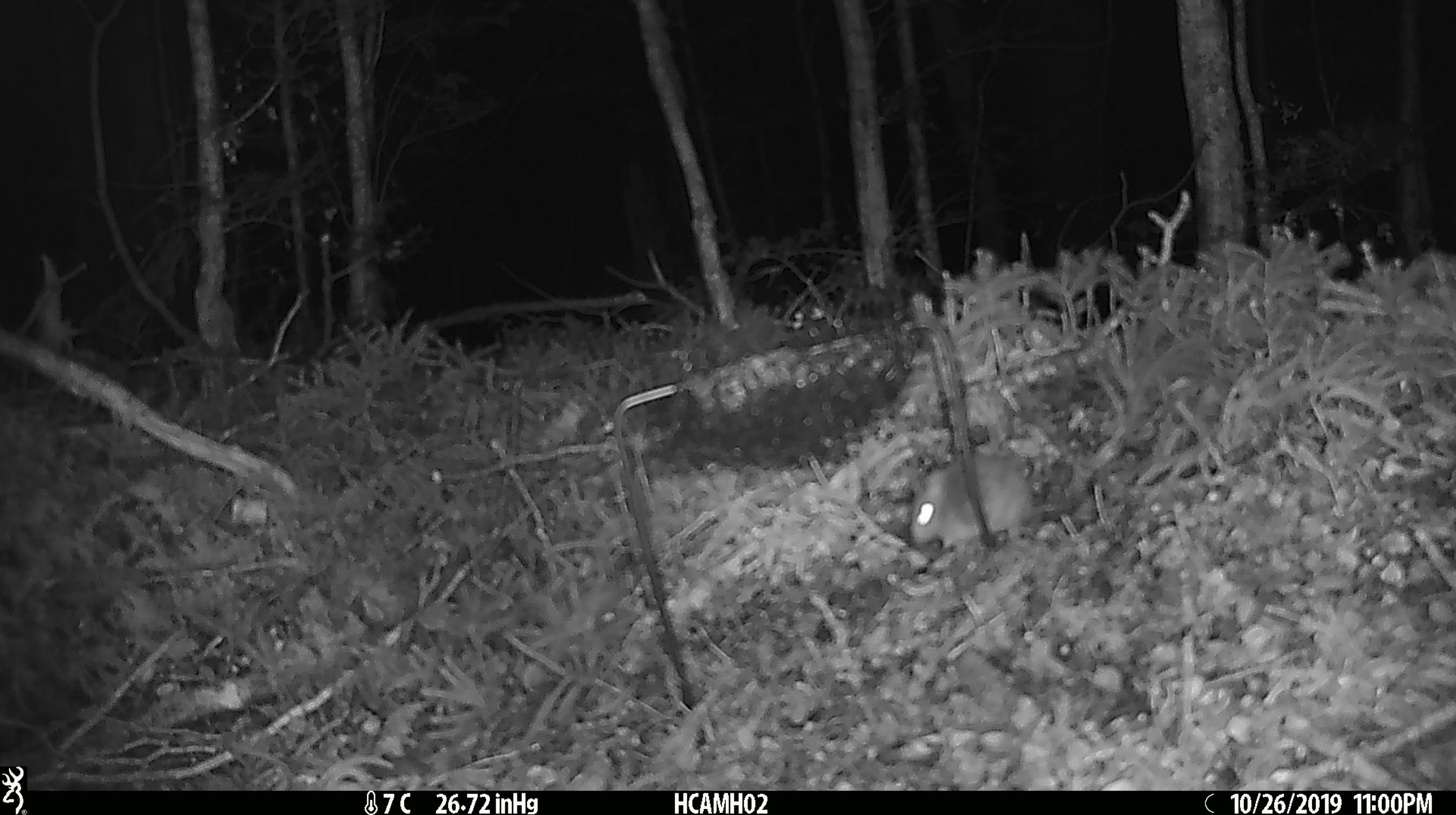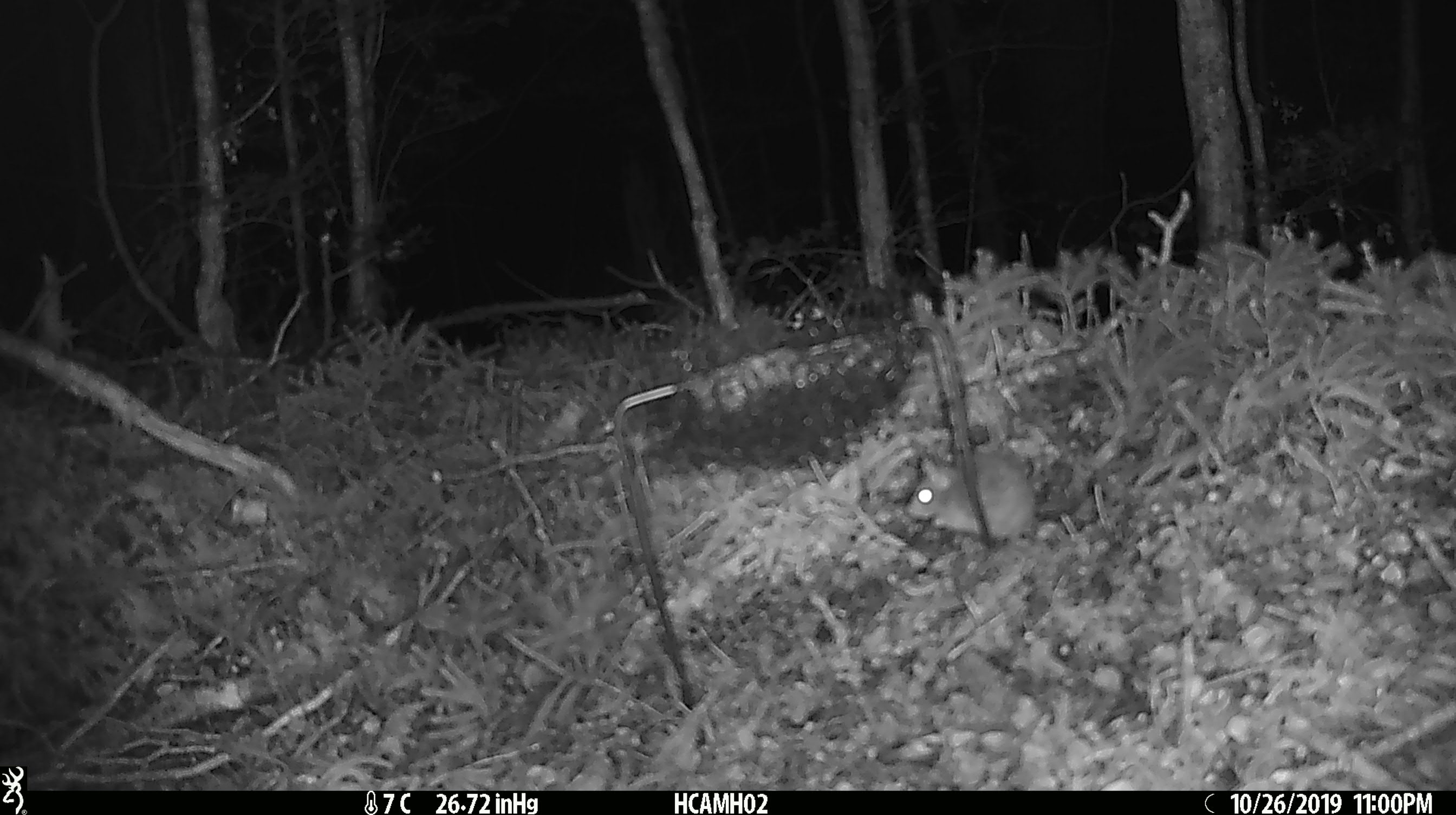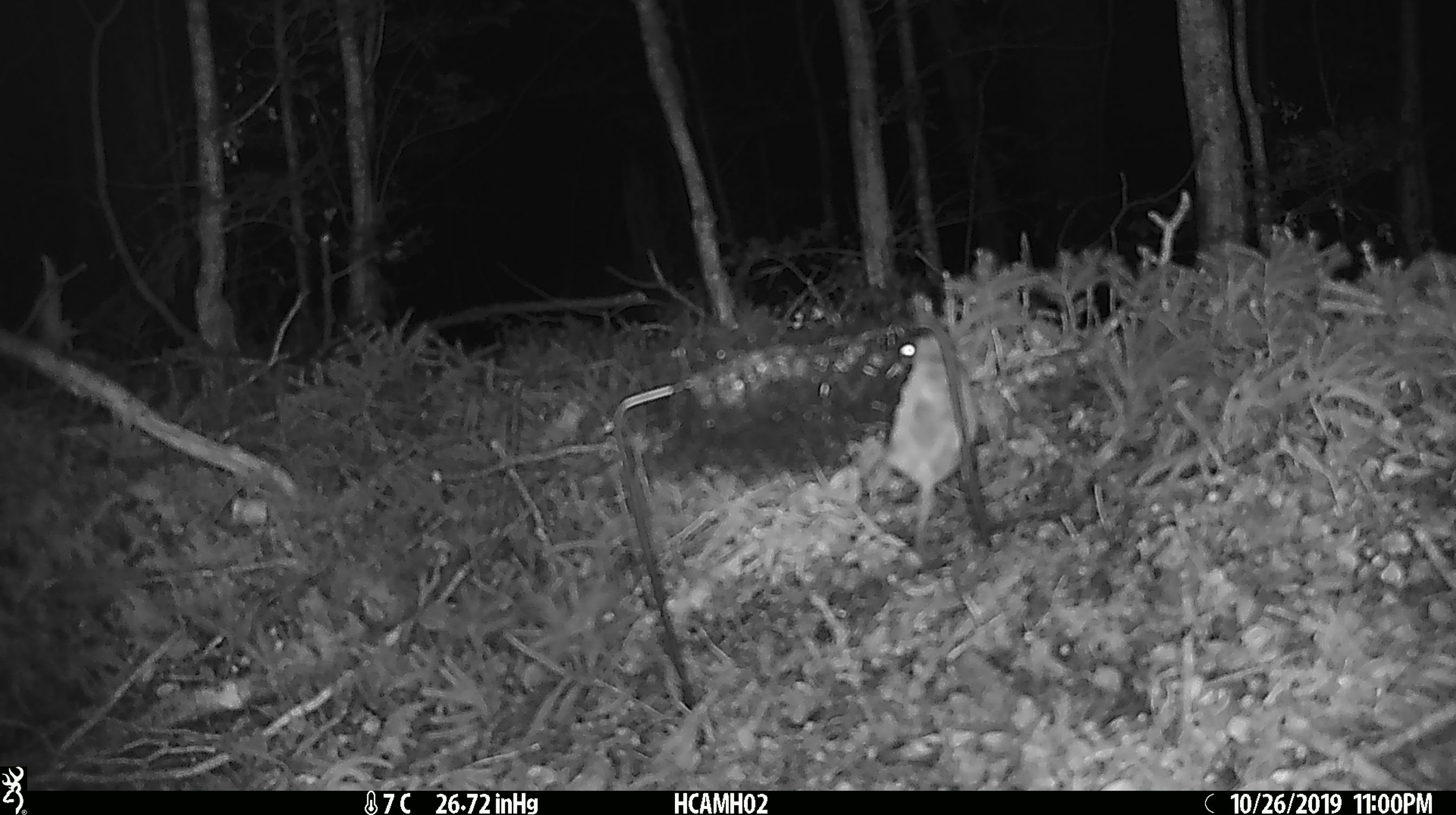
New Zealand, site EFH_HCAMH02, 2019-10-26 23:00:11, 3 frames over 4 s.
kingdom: Animalia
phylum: Chordata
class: Mammalia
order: Rodentia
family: Muridae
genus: Mus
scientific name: Mus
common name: mouse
Mouse (Mus).